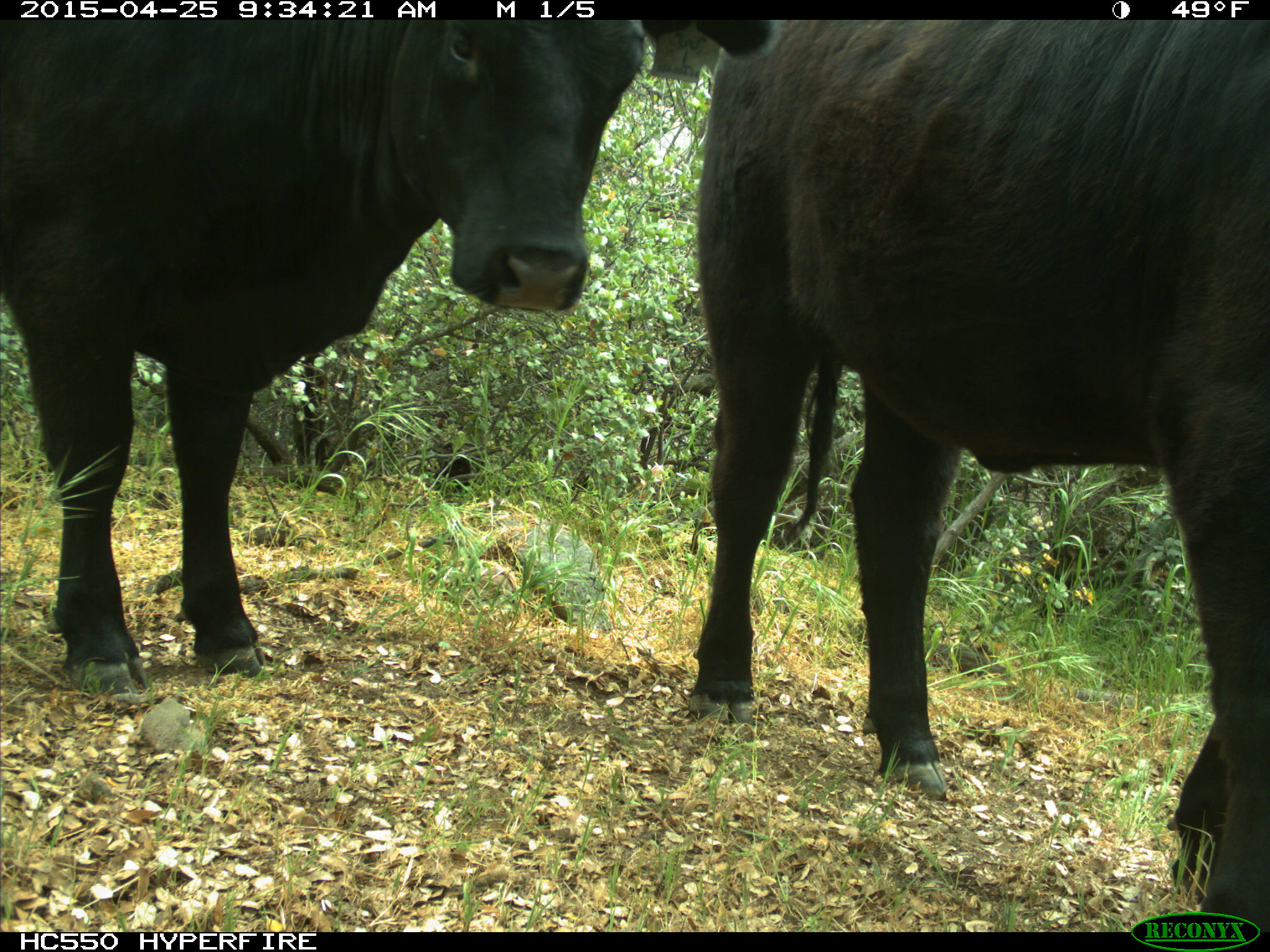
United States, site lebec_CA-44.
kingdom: Animalia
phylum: Chordata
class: Mammalia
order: Artiodactyla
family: Suidae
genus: Sus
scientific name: Sus scrofa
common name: wild boar